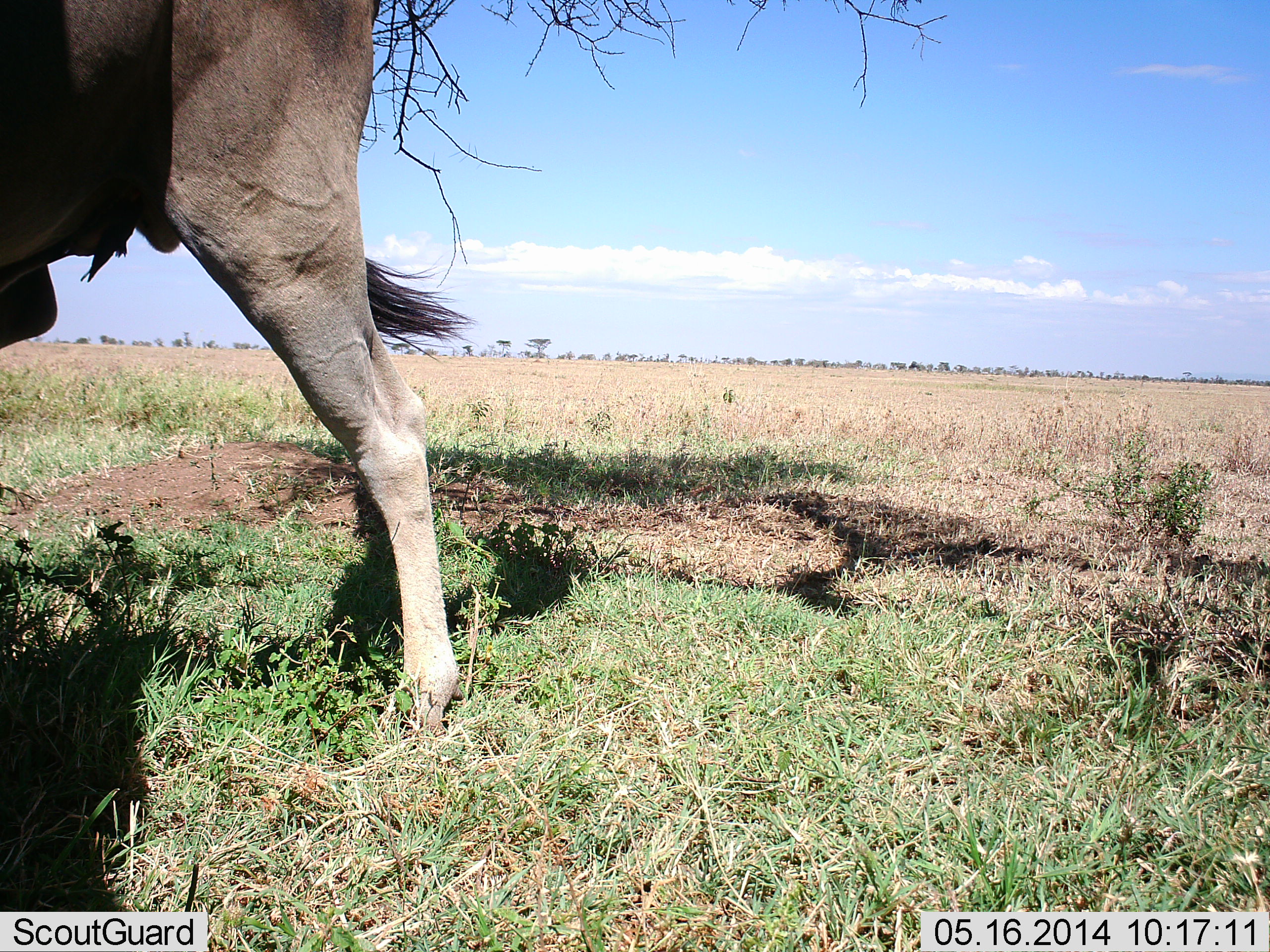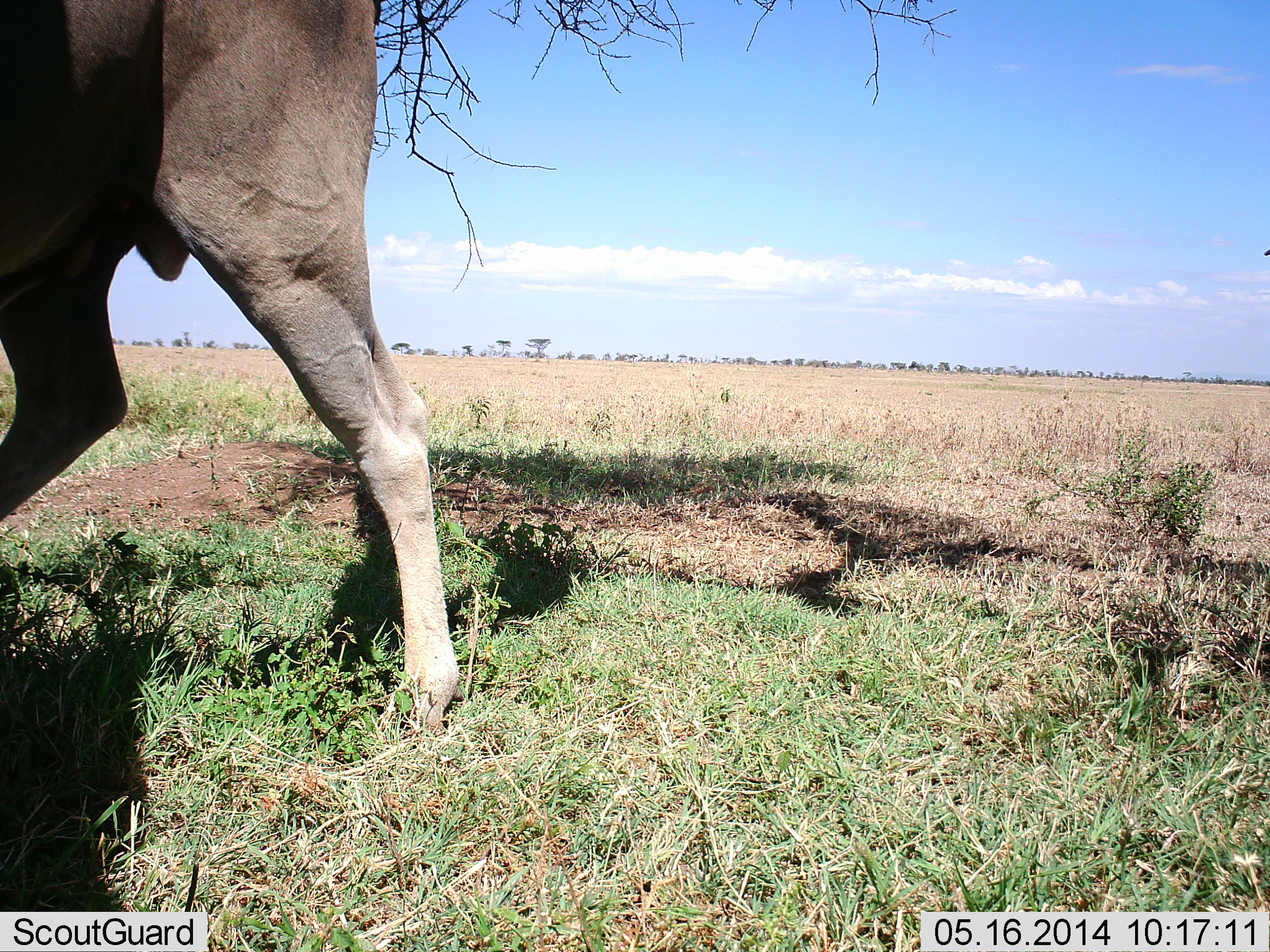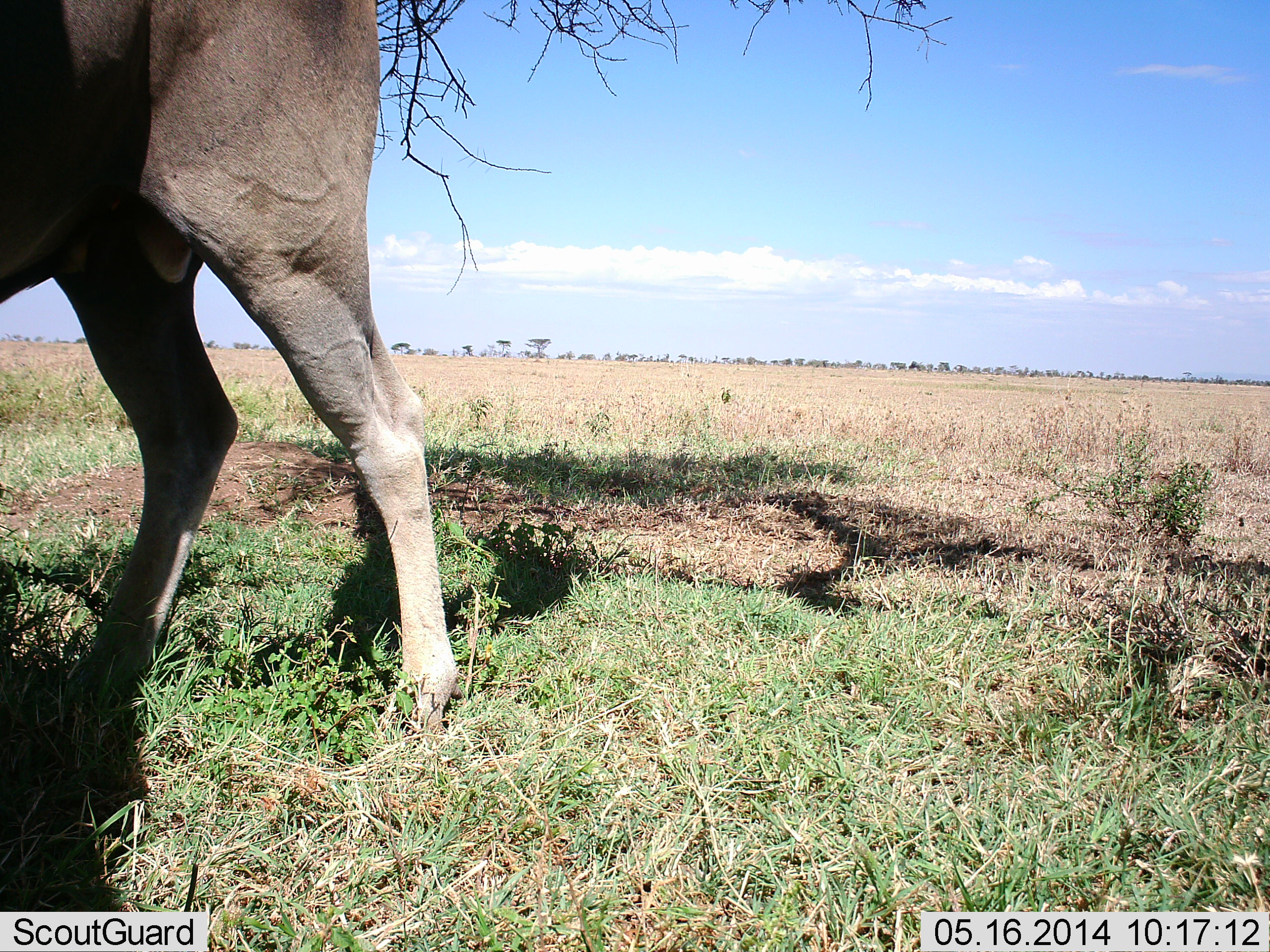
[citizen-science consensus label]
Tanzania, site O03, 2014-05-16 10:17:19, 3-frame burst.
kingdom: Animalia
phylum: Chordata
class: Mammalia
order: Artiodactyla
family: Bovidae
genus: Tragelaphus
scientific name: Tragelaphus oryx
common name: eland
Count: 1.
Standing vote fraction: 79%.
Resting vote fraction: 0%.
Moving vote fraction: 21%.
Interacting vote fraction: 0%.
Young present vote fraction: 0%.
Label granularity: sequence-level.